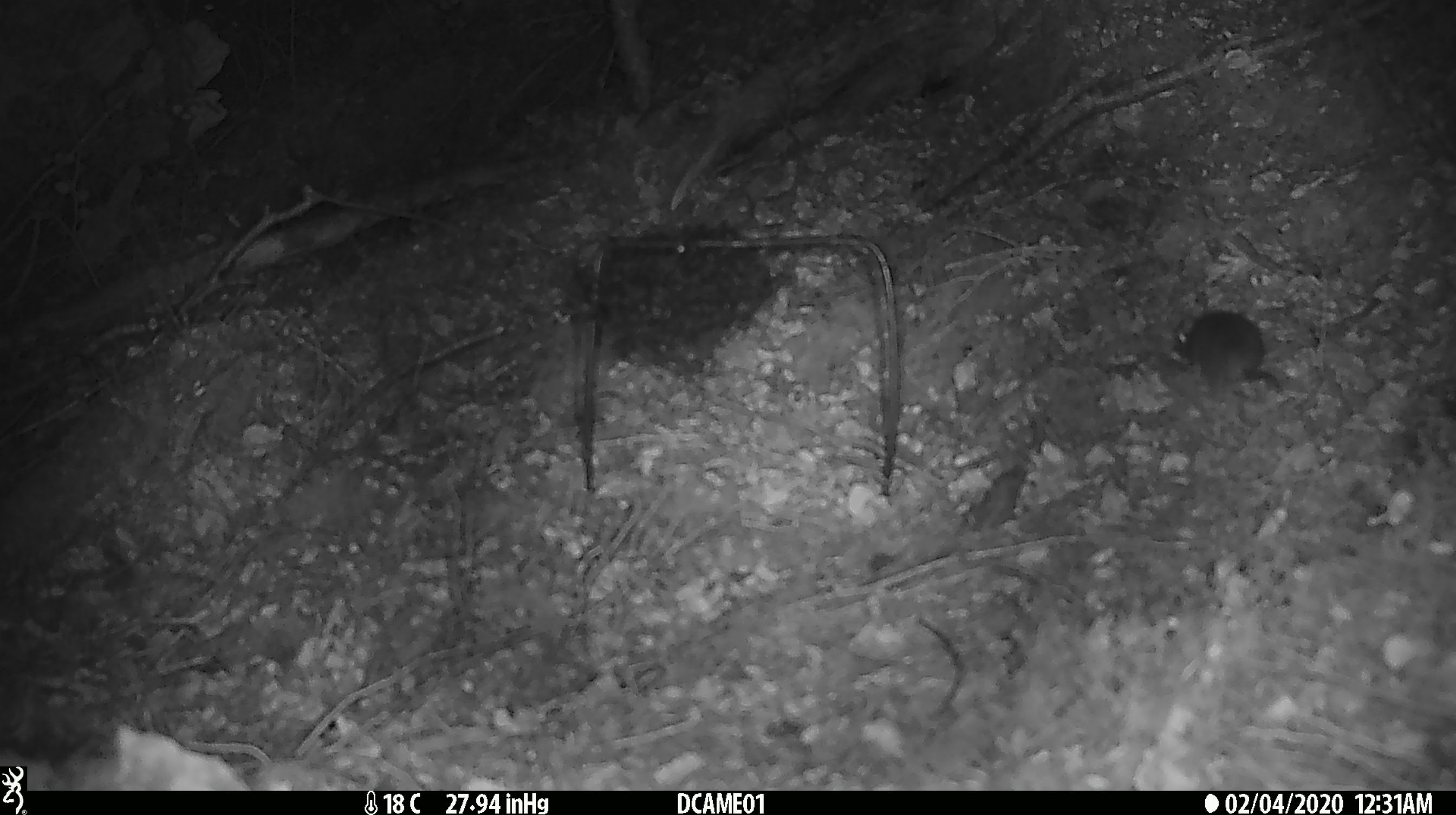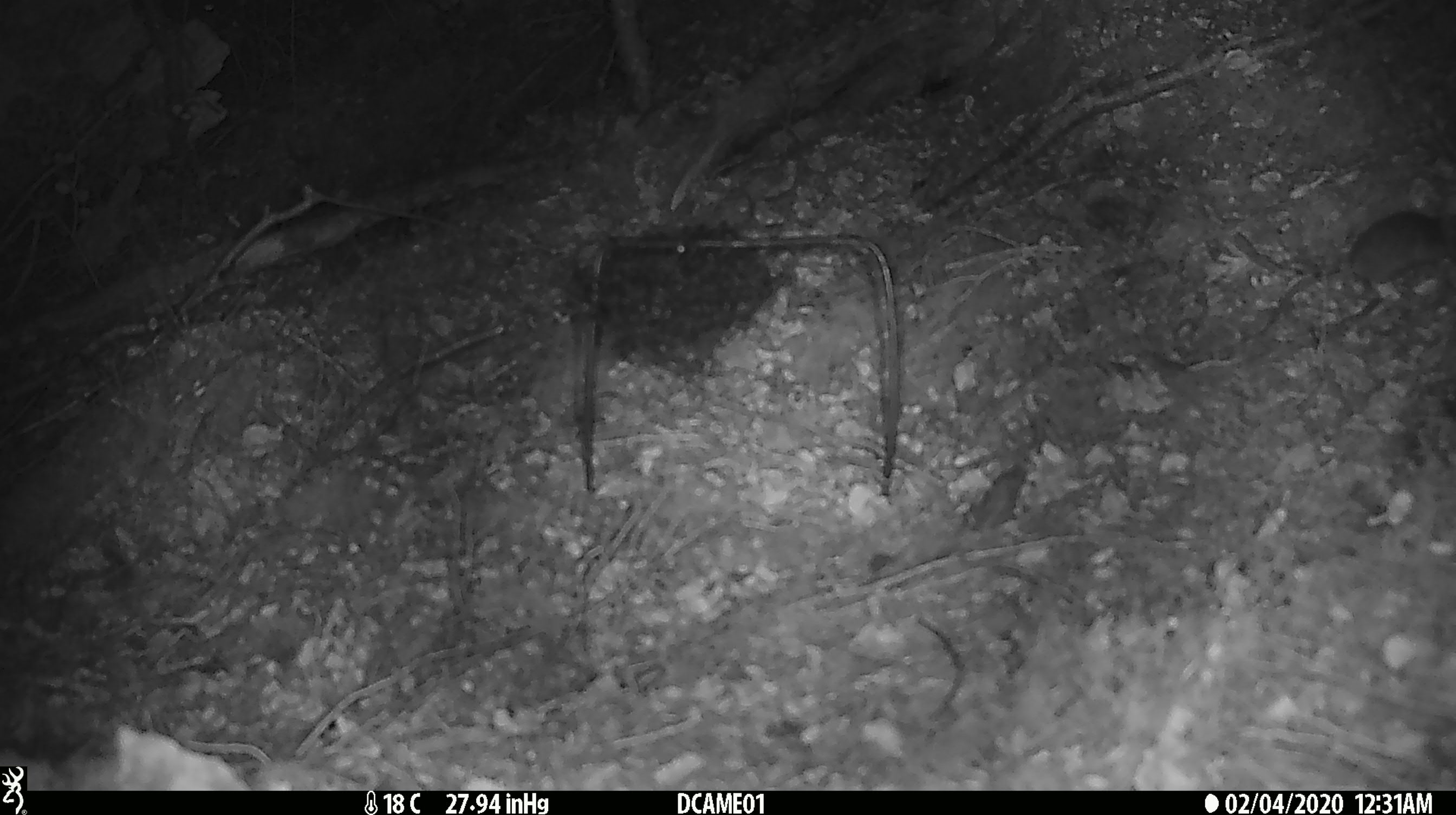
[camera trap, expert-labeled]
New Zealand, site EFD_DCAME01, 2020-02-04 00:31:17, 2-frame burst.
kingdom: Animalia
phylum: Chordata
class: Mammalia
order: Rodentia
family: Muridae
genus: Mus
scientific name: Mus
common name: mouse